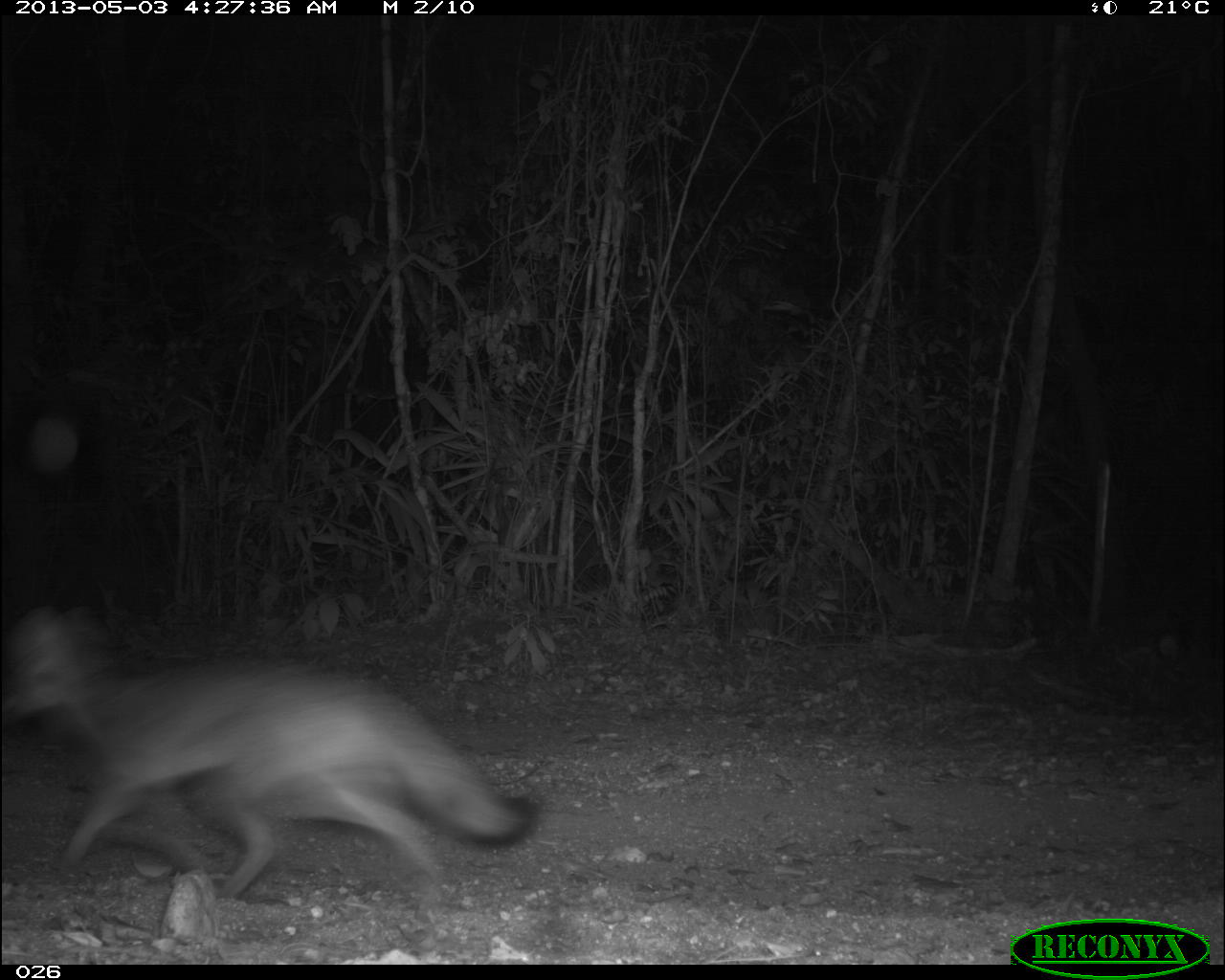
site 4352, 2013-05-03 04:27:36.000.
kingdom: Animalia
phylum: Chordata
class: Mammalia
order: Carnivora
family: Canidae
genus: Urocyon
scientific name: Urocyon cinereoargenteus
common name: gray fox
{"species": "Urocyon cinereoargenteus (gray fox)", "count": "1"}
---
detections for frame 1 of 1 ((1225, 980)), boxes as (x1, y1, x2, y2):
urocyon cinereoargenteus: (0, 604, 534, 897)